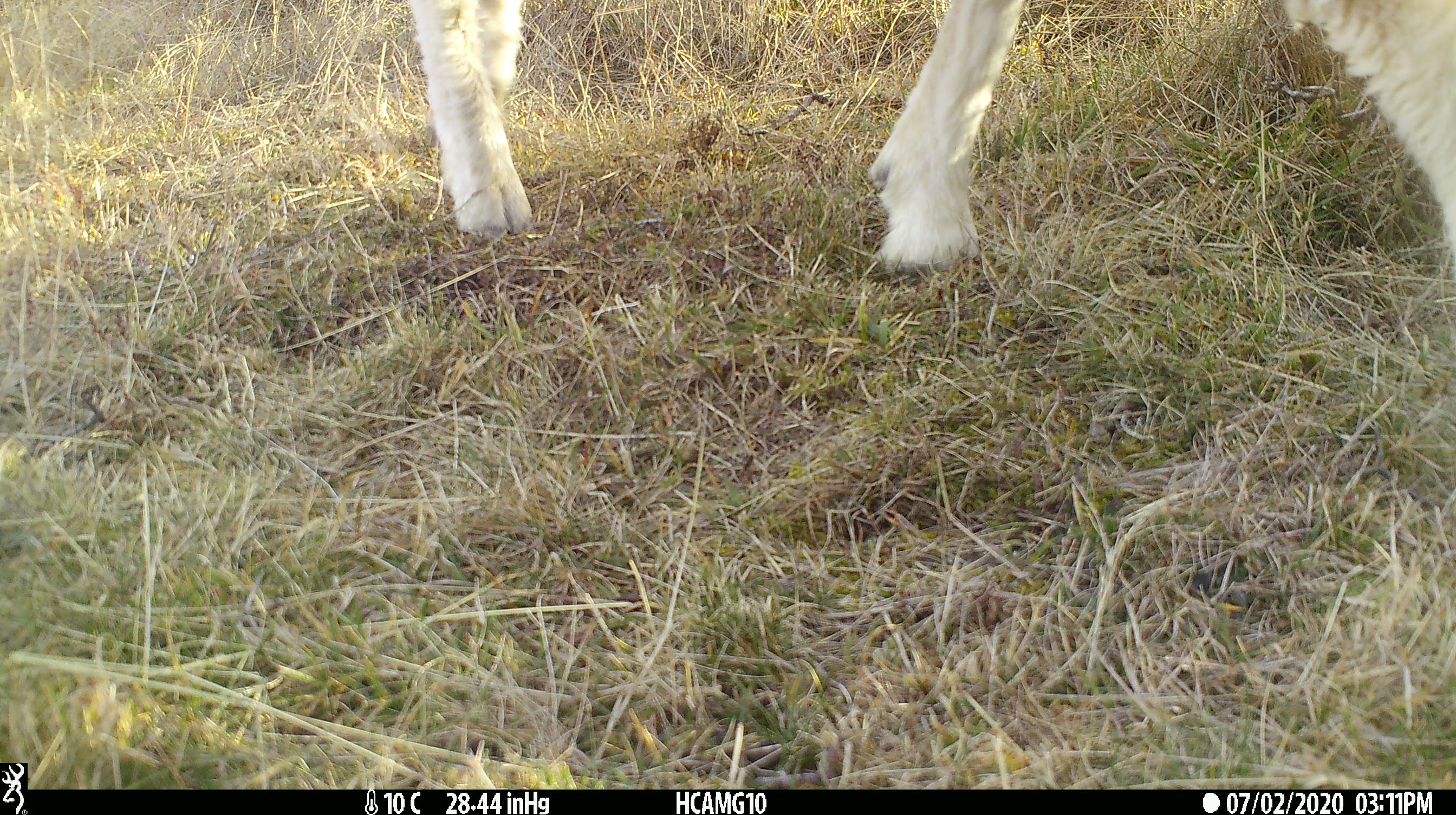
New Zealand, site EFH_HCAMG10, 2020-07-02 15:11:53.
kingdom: Animalia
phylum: Chordata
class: Mammalia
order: Artiodactyla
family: Bovidae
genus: Ovis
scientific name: Ovis aries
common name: domestic sheep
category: sheep